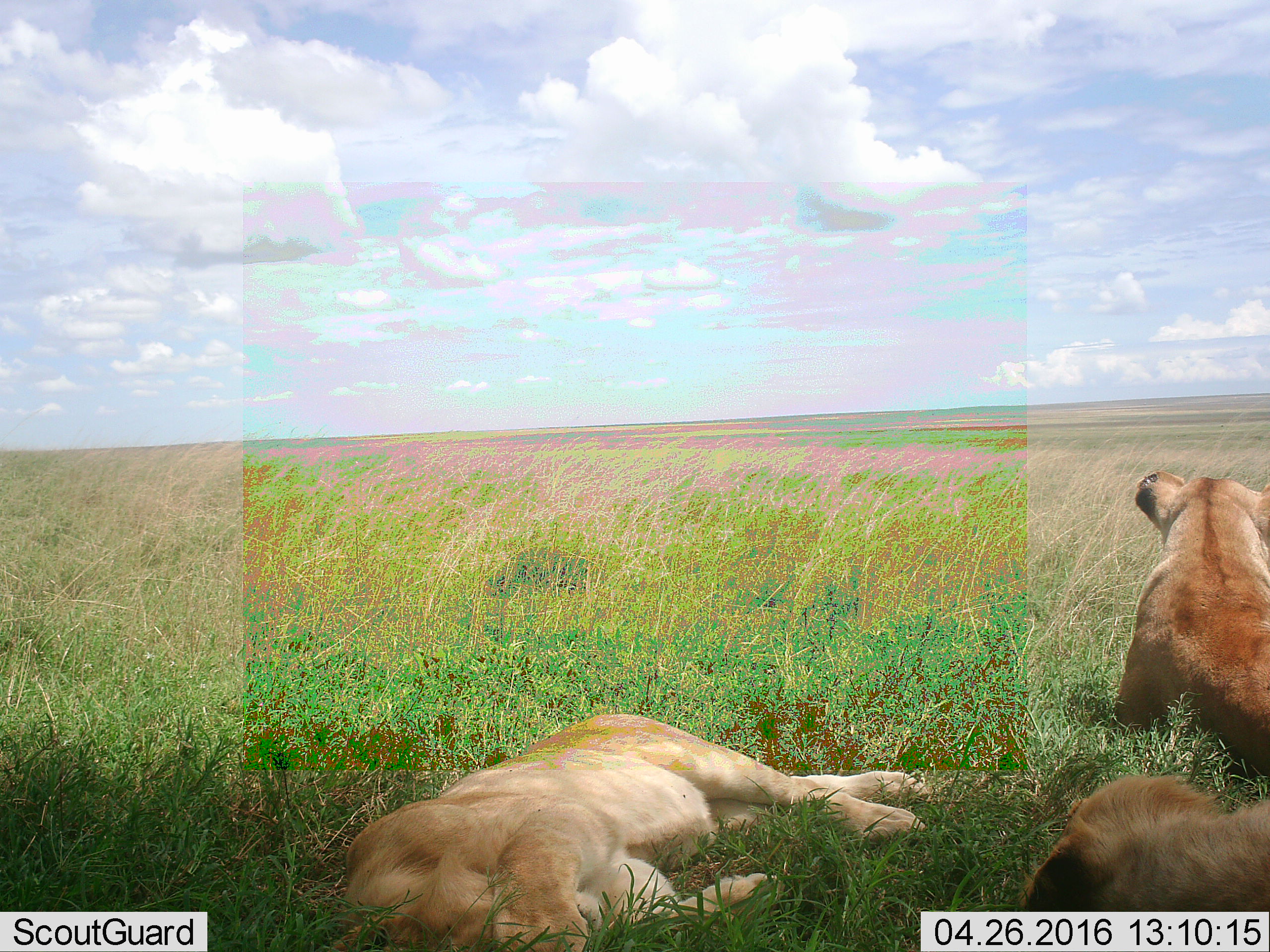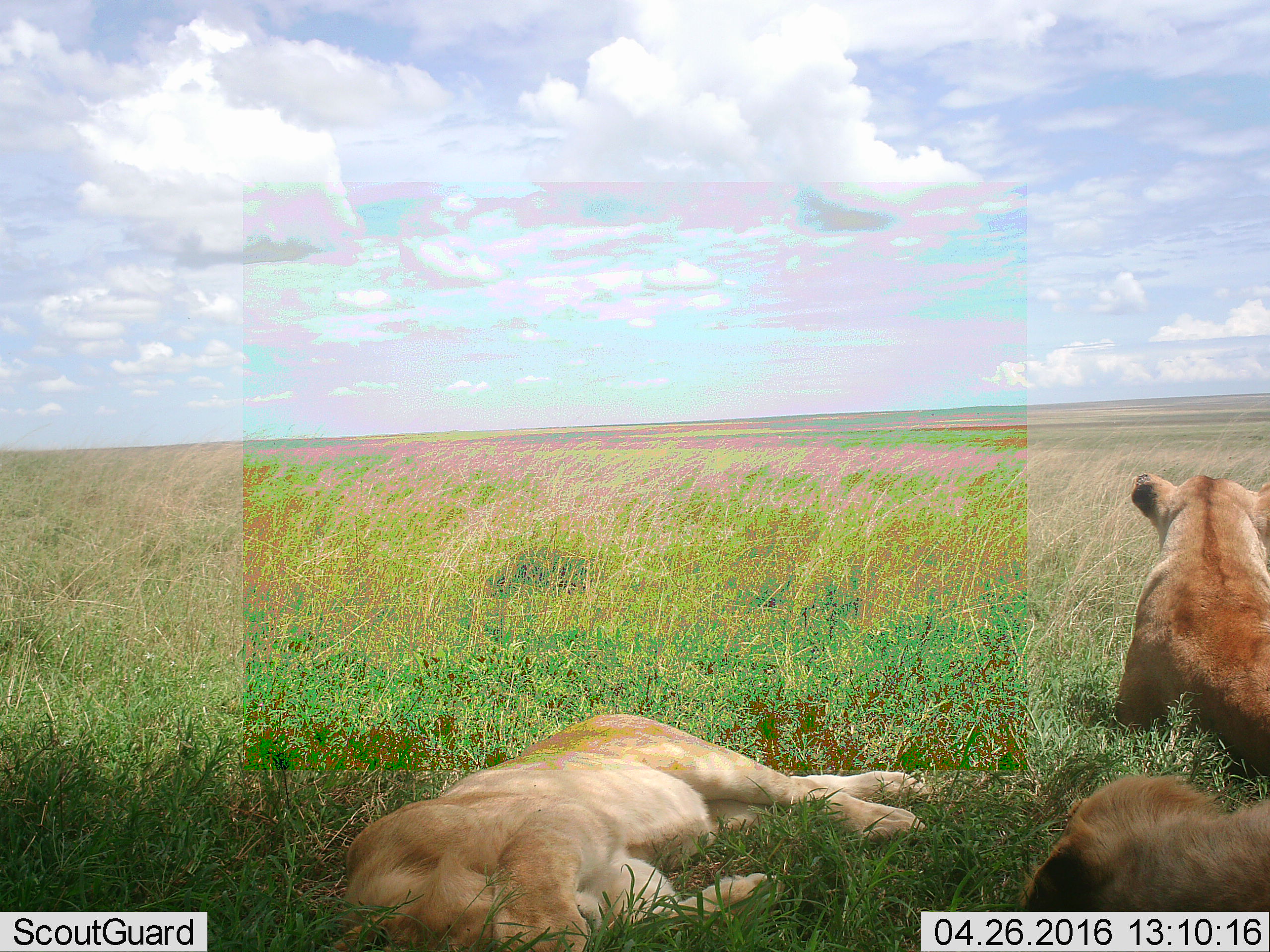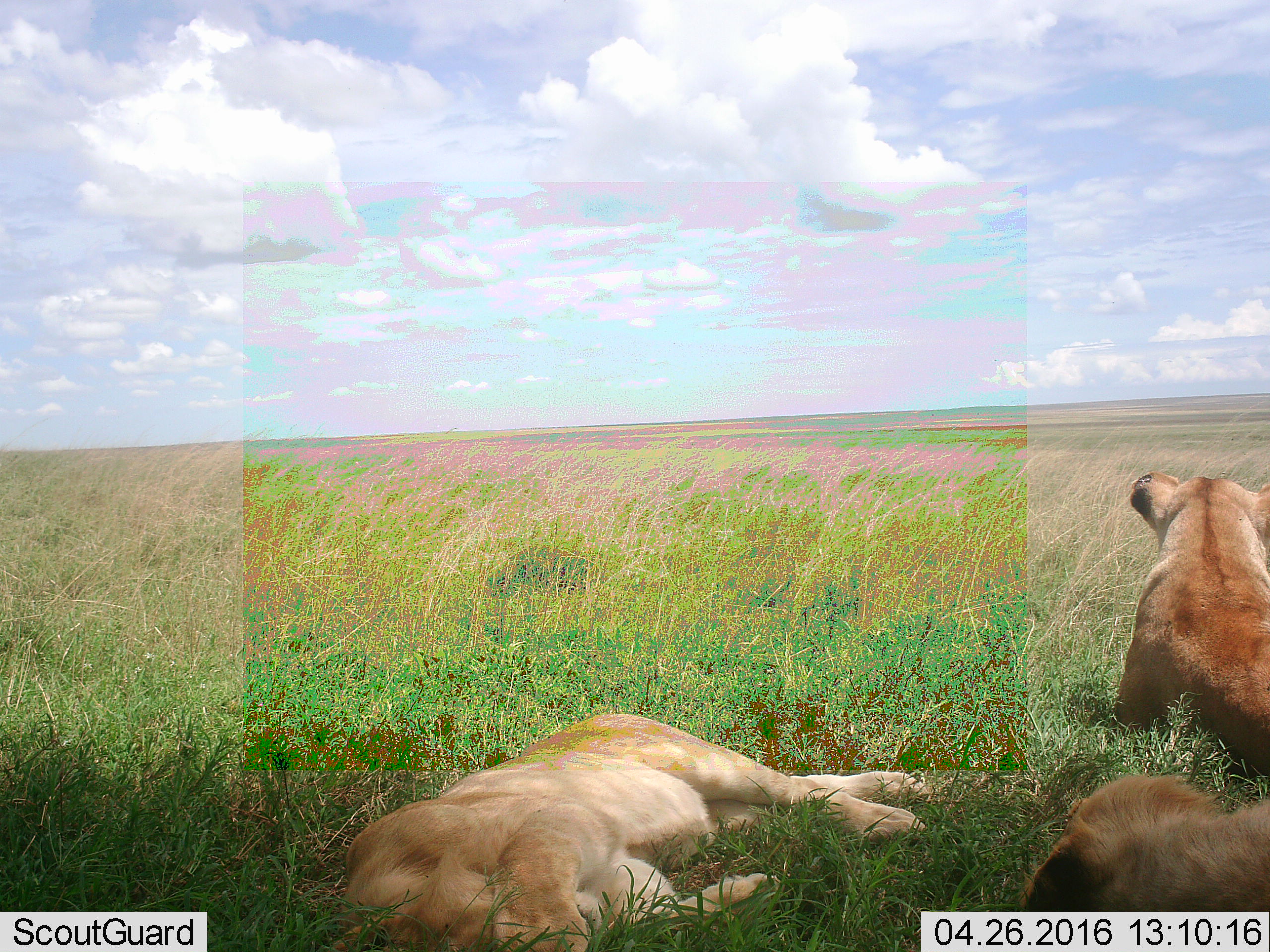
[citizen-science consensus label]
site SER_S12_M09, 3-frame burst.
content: unidentified animal